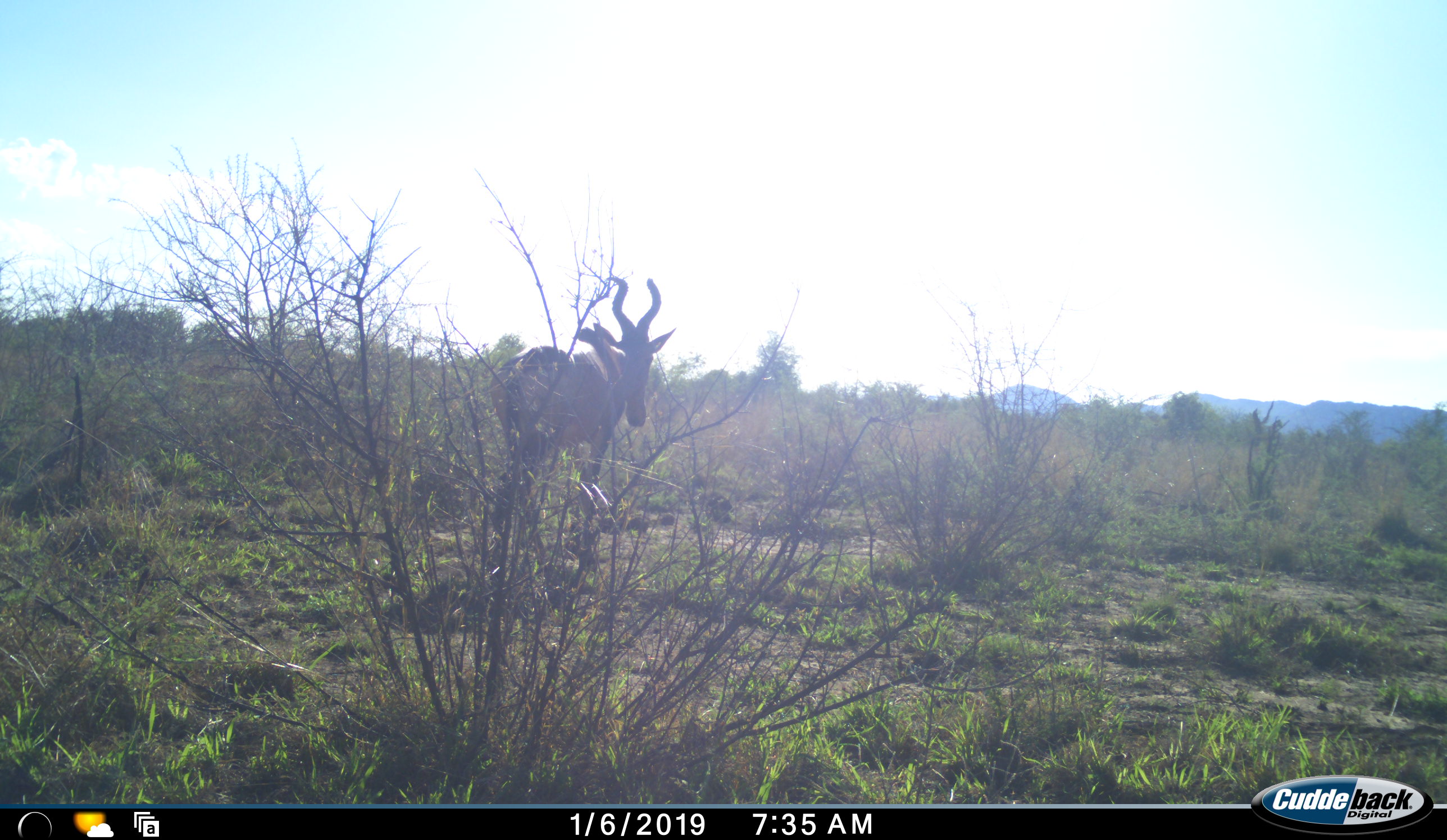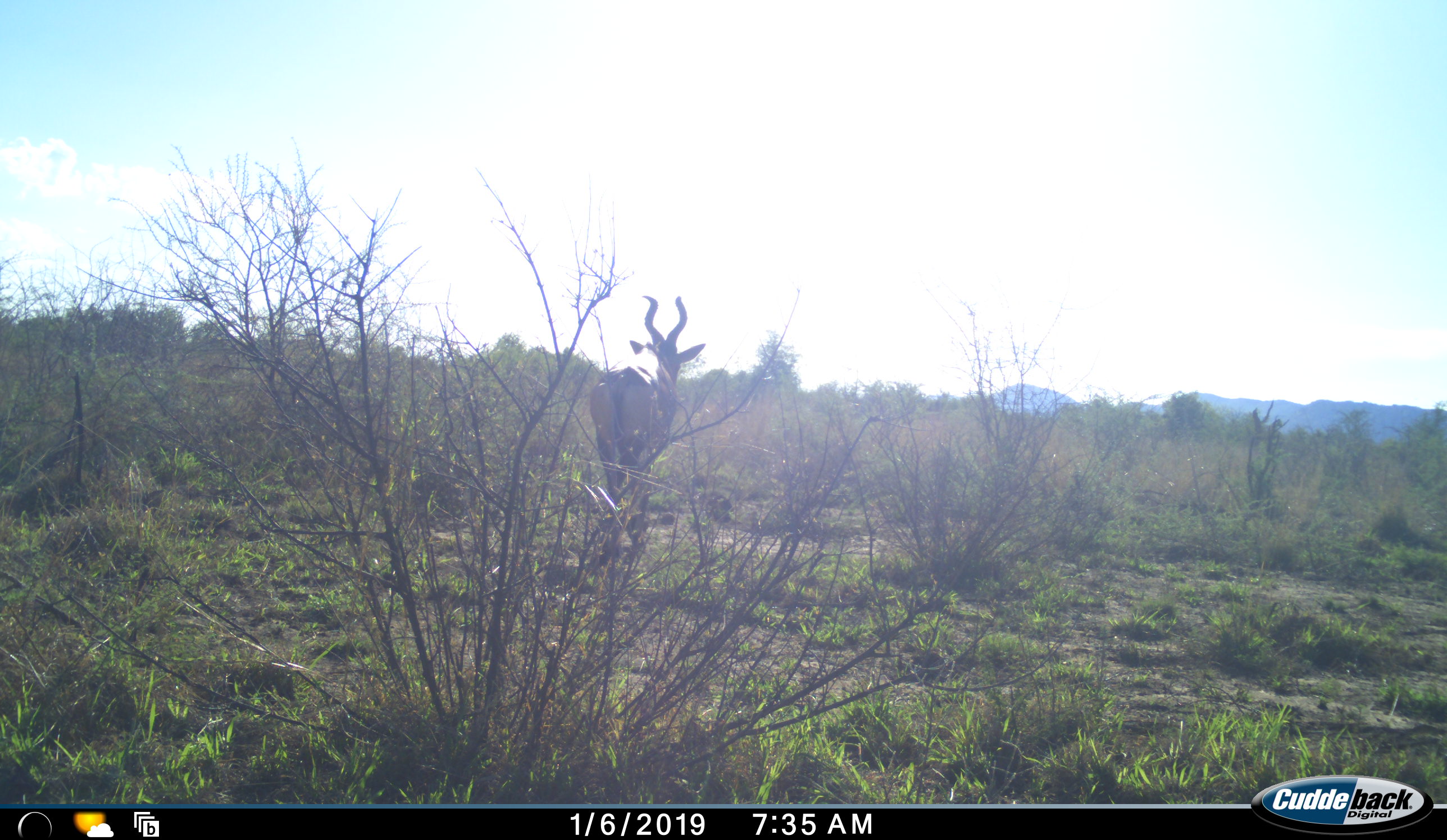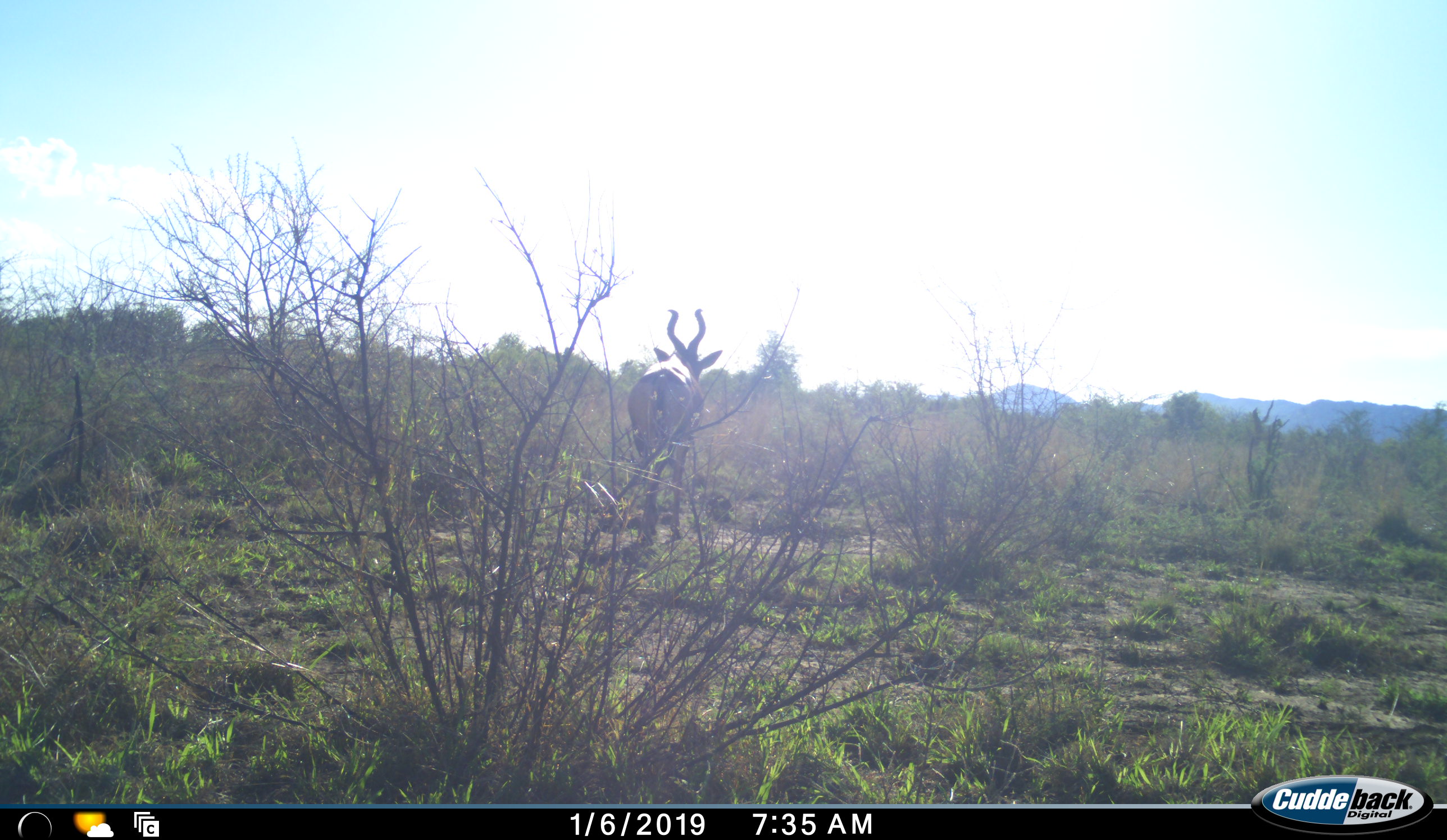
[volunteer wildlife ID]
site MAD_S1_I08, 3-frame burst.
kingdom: Animalia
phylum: Chordata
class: Mammalia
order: Artiodactyla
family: Bovidae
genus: Tragelaphus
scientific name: Tragelaphus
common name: kudu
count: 1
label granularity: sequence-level